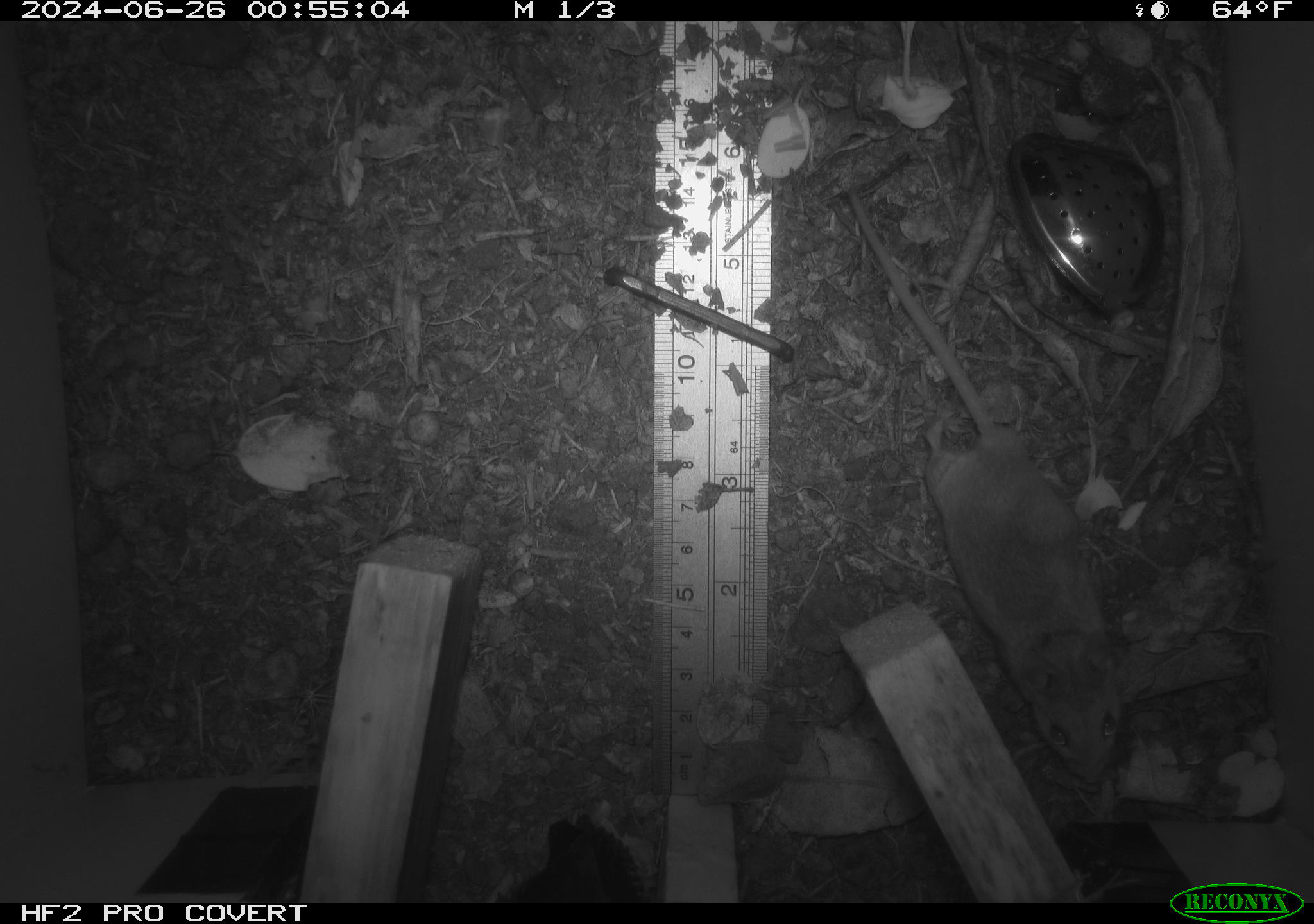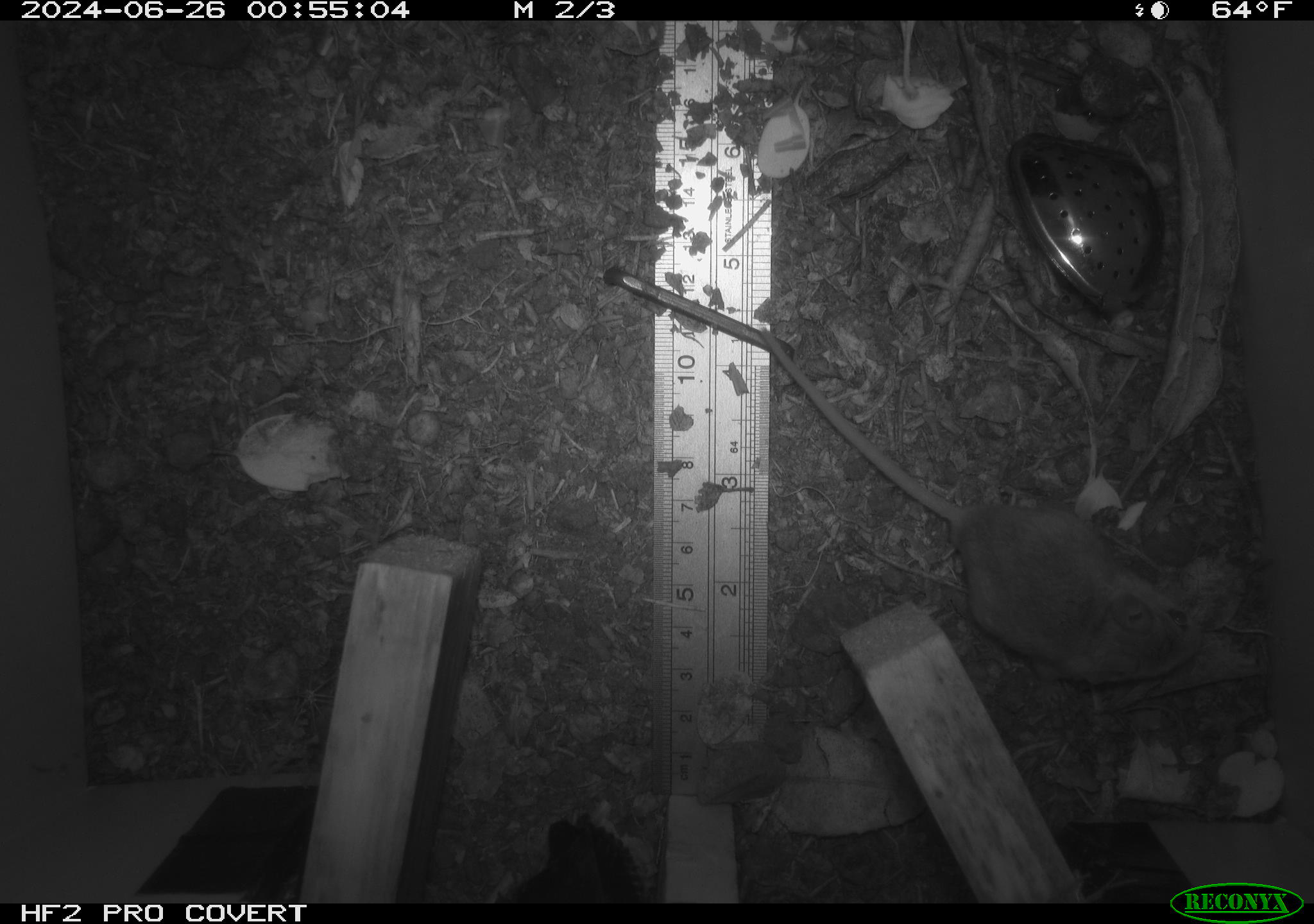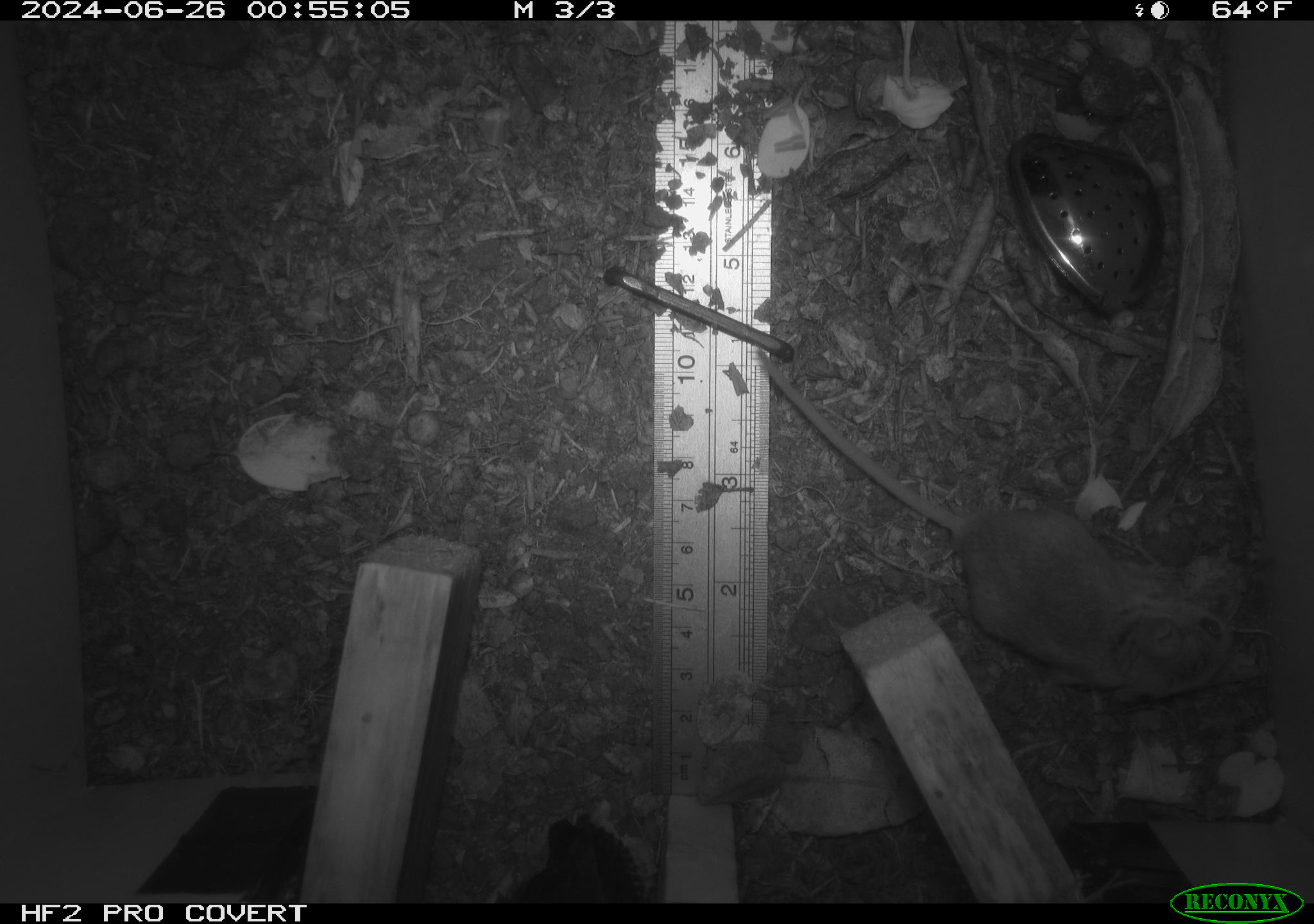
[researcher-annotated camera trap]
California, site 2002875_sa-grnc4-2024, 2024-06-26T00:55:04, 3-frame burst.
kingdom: Animalia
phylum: Chordata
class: Mammalia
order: Rodentia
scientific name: Rodentia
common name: rodent